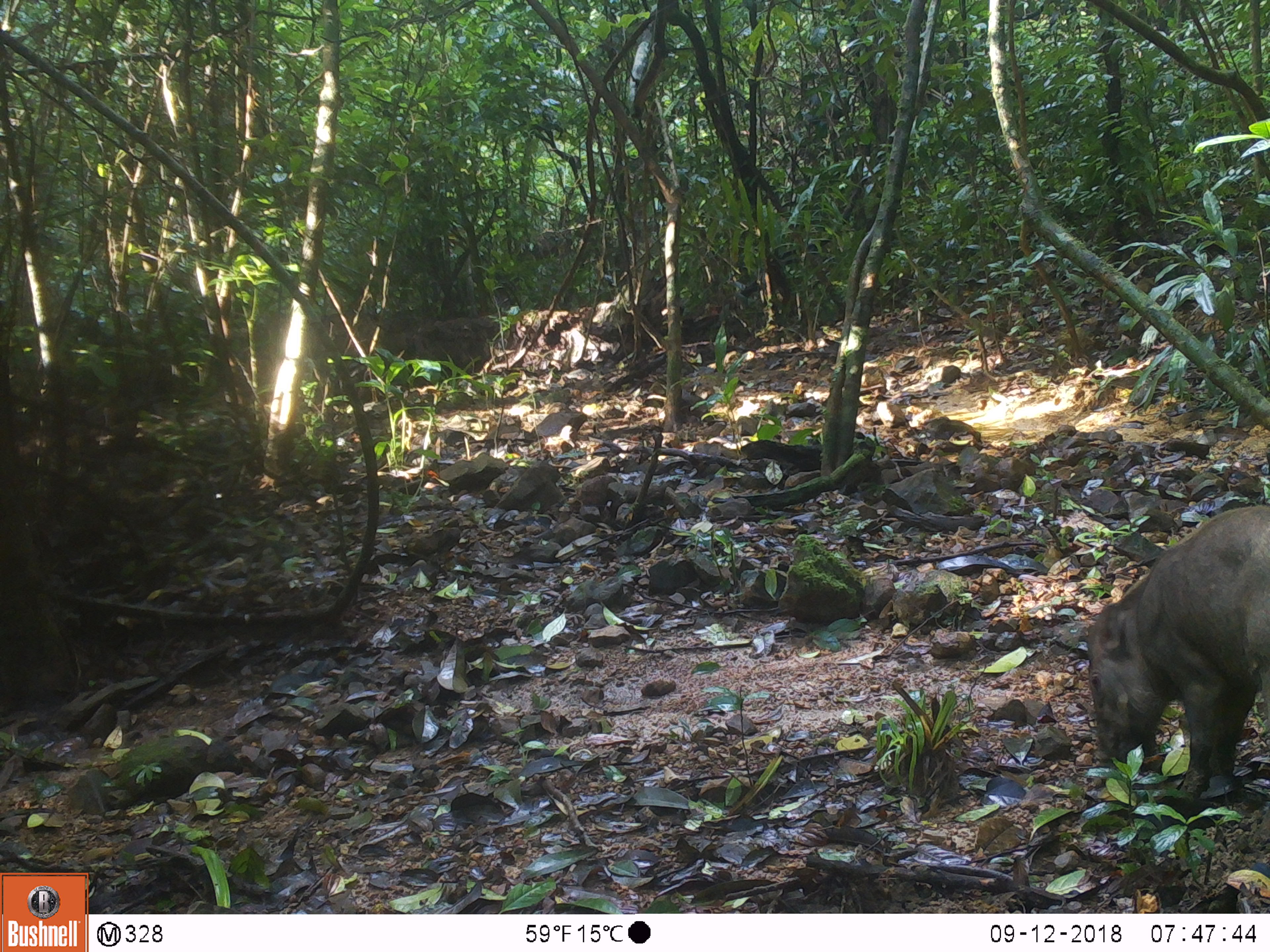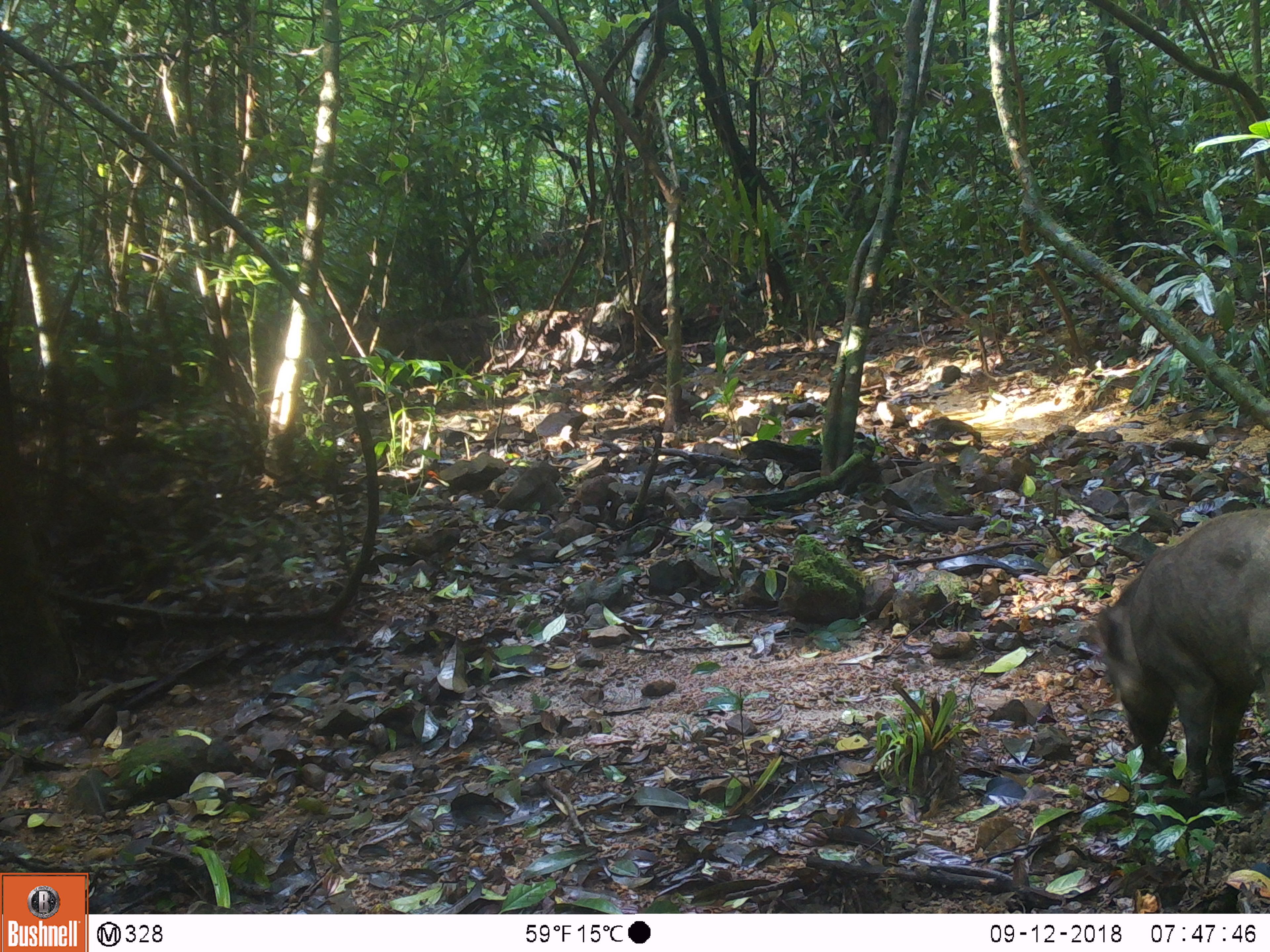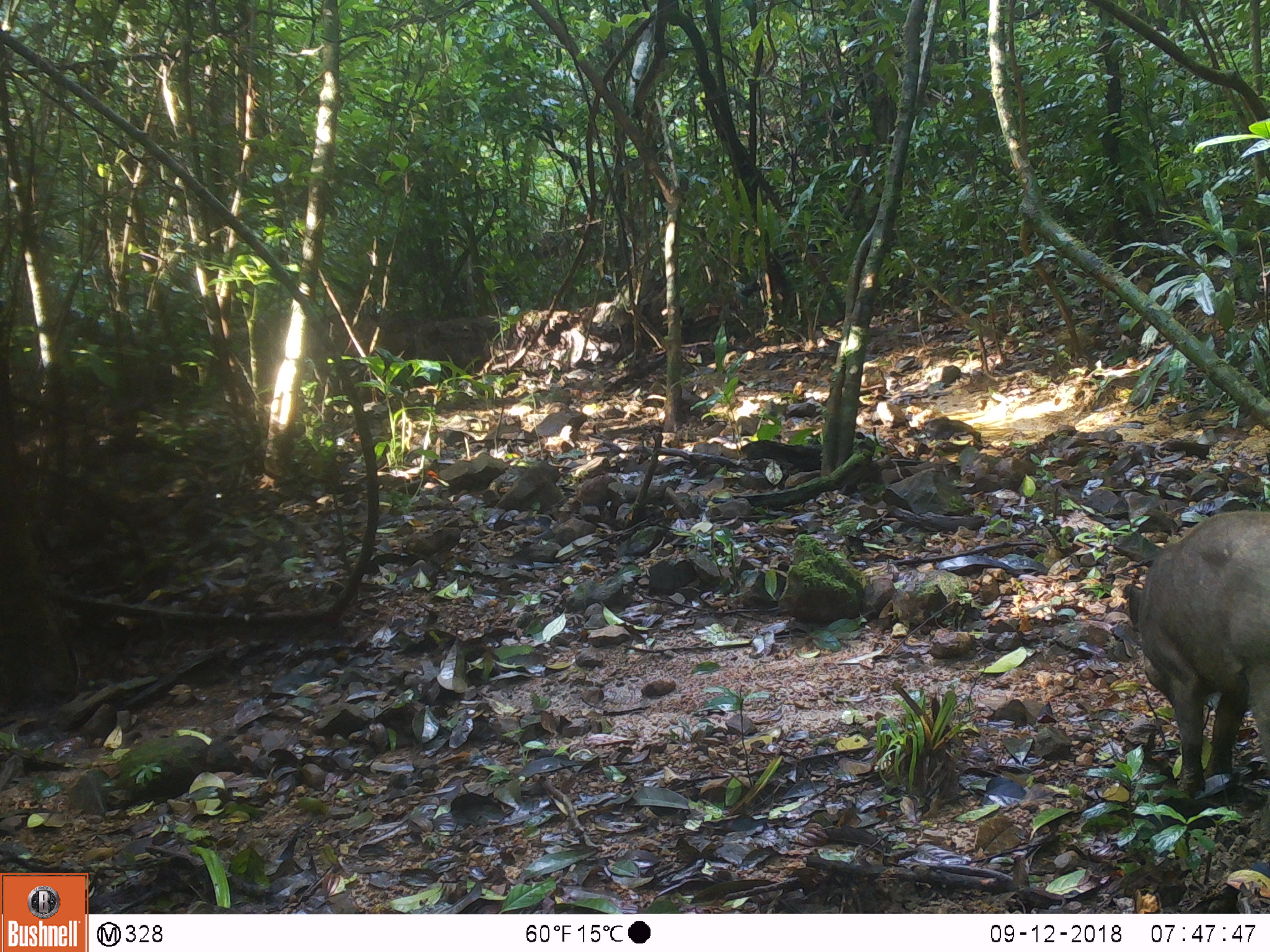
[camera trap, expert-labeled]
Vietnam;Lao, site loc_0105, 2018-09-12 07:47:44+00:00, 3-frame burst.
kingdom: Animalia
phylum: Chordata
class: Mammalia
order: Artiodactyla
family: Suidae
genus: Sus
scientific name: Sus scrofa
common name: eurasian wild pig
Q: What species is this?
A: Eurasian wild pig (Sus scrofa).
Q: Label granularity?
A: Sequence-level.